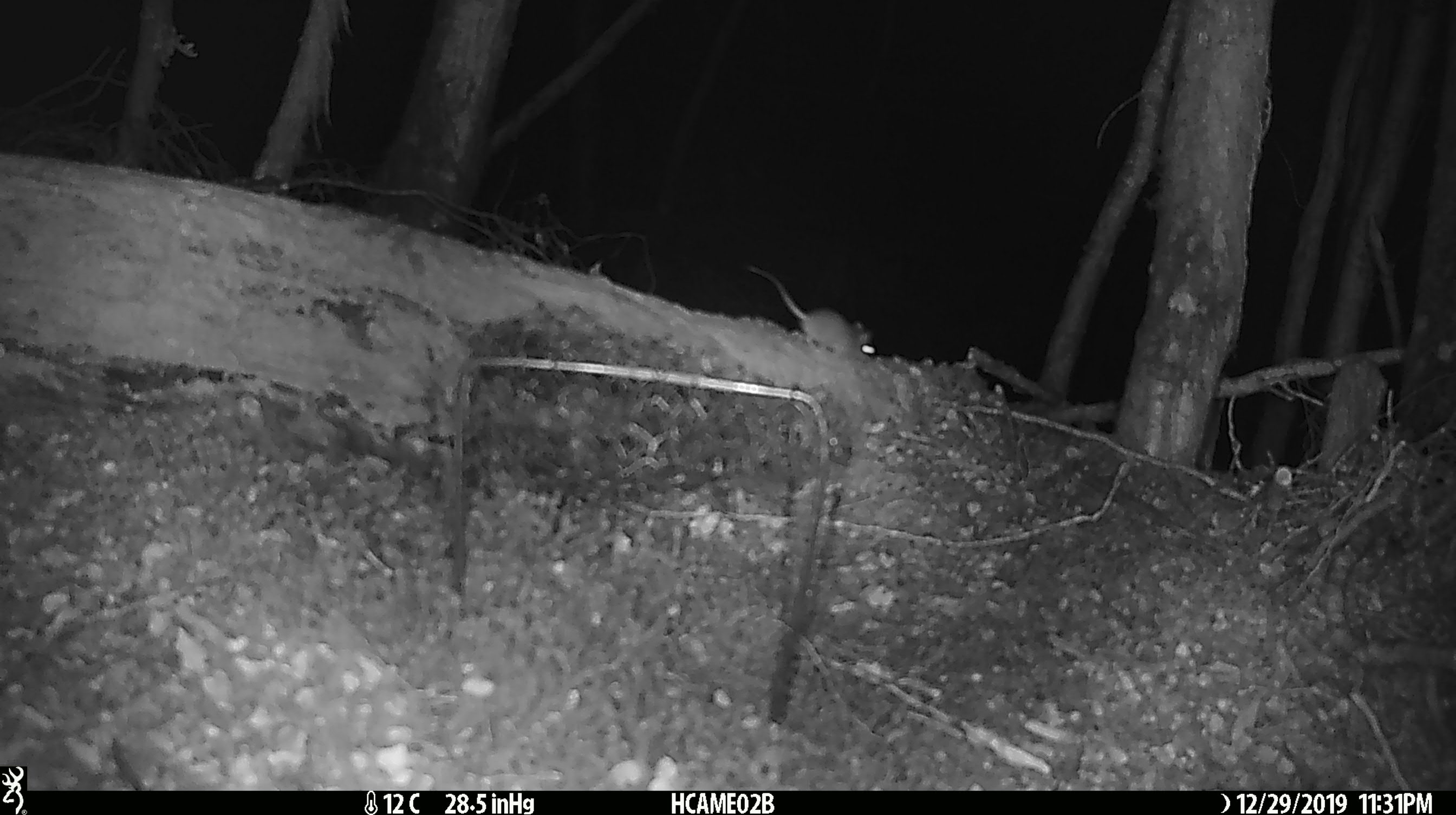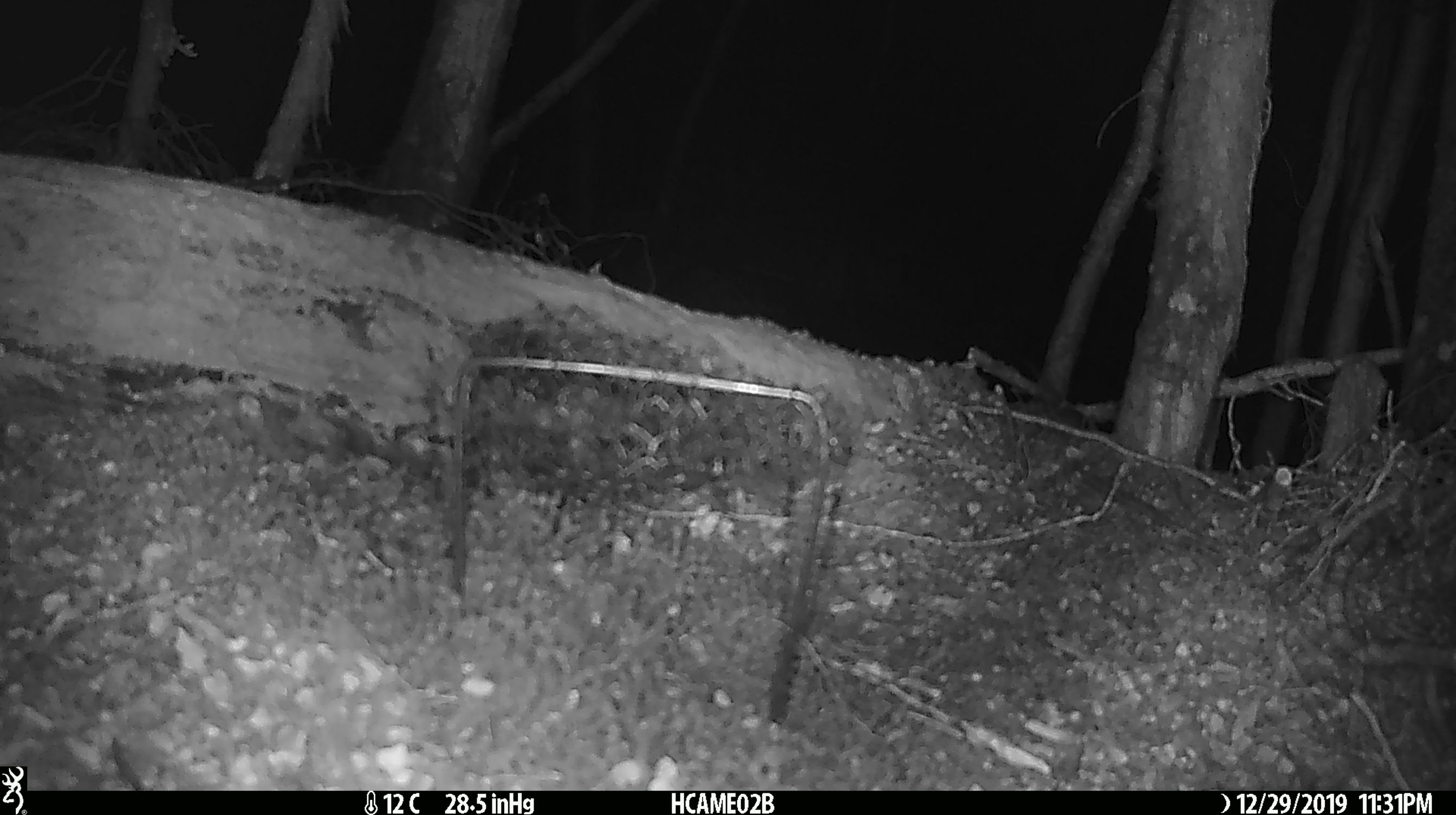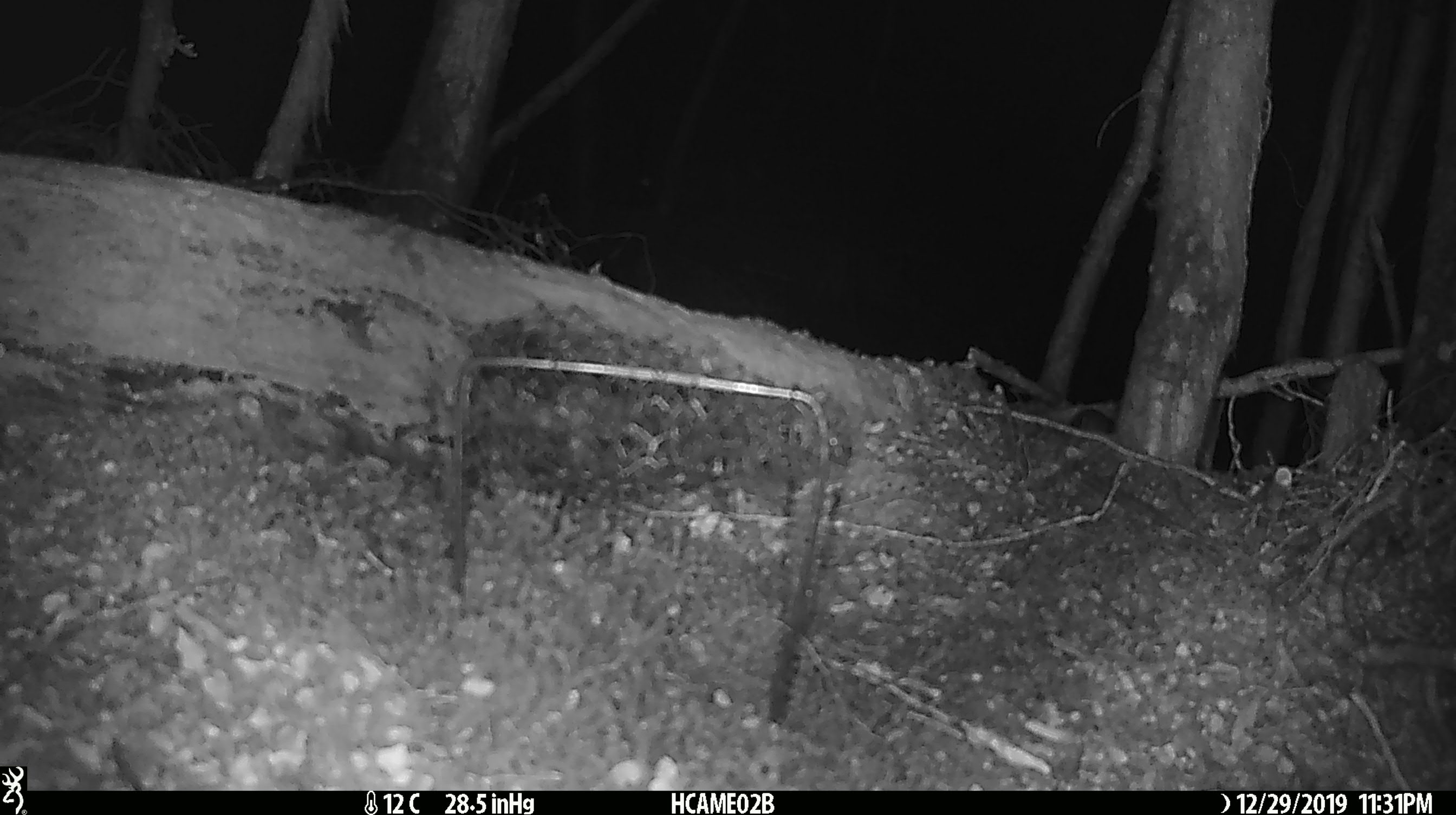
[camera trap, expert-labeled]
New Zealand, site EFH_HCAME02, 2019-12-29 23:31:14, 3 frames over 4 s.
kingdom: Animalia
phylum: Chordata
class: Mammalia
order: Rodentia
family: Muridae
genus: Mus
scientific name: Mus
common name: mouse